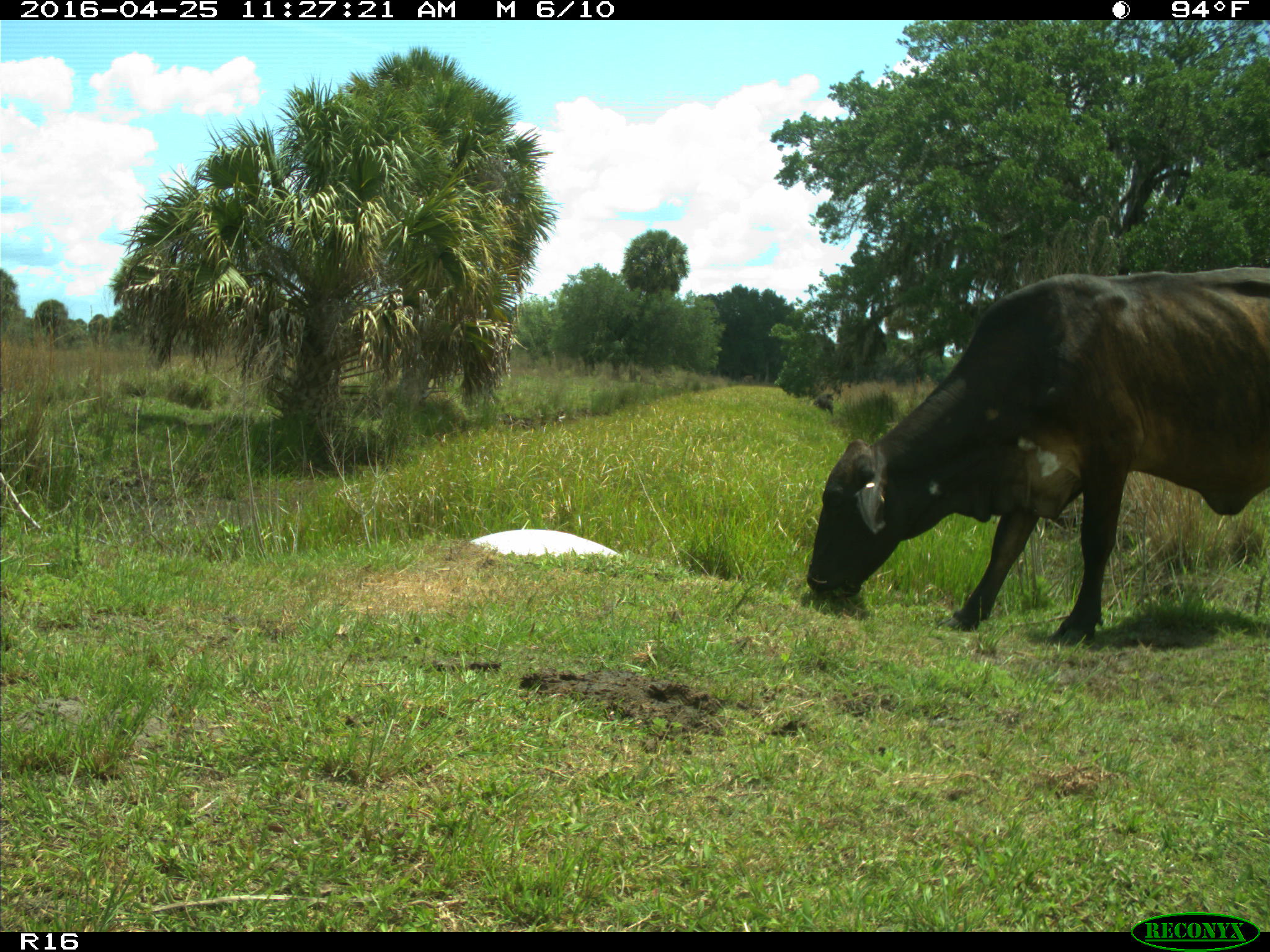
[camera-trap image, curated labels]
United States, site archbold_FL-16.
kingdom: Animalia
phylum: Chordata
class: Mammalia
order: Artiodactyla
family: Bovidae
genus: Bos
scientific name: Bos taurus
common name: domestic cow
Bos taurus (domestic cow).